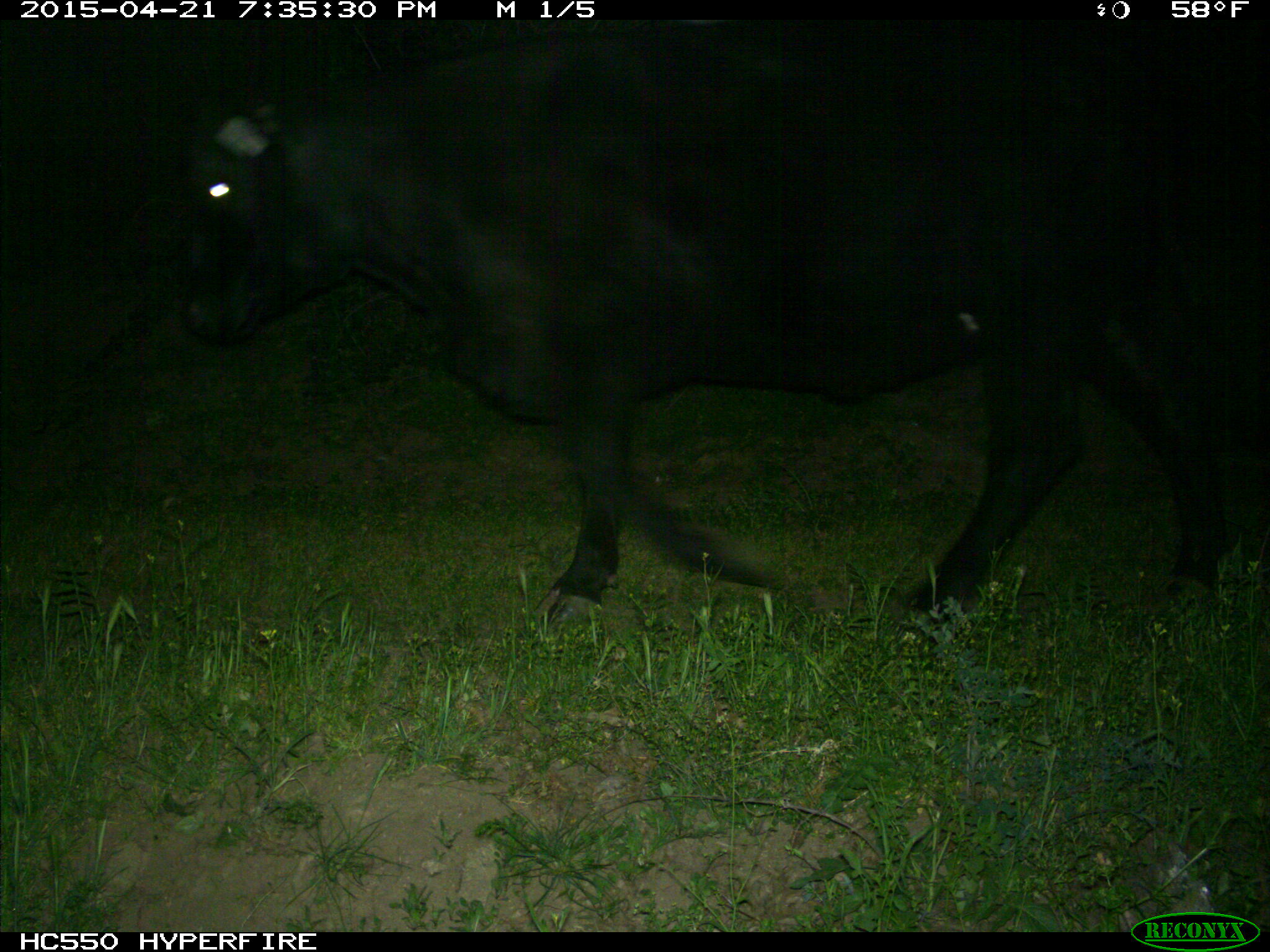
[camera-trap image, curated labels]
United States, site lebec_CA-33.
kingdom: Animalia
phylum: Chordata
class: Mammalia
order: Artiodactyla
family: Bovidae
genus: Bos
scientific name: Bos taurus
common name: domestic cow